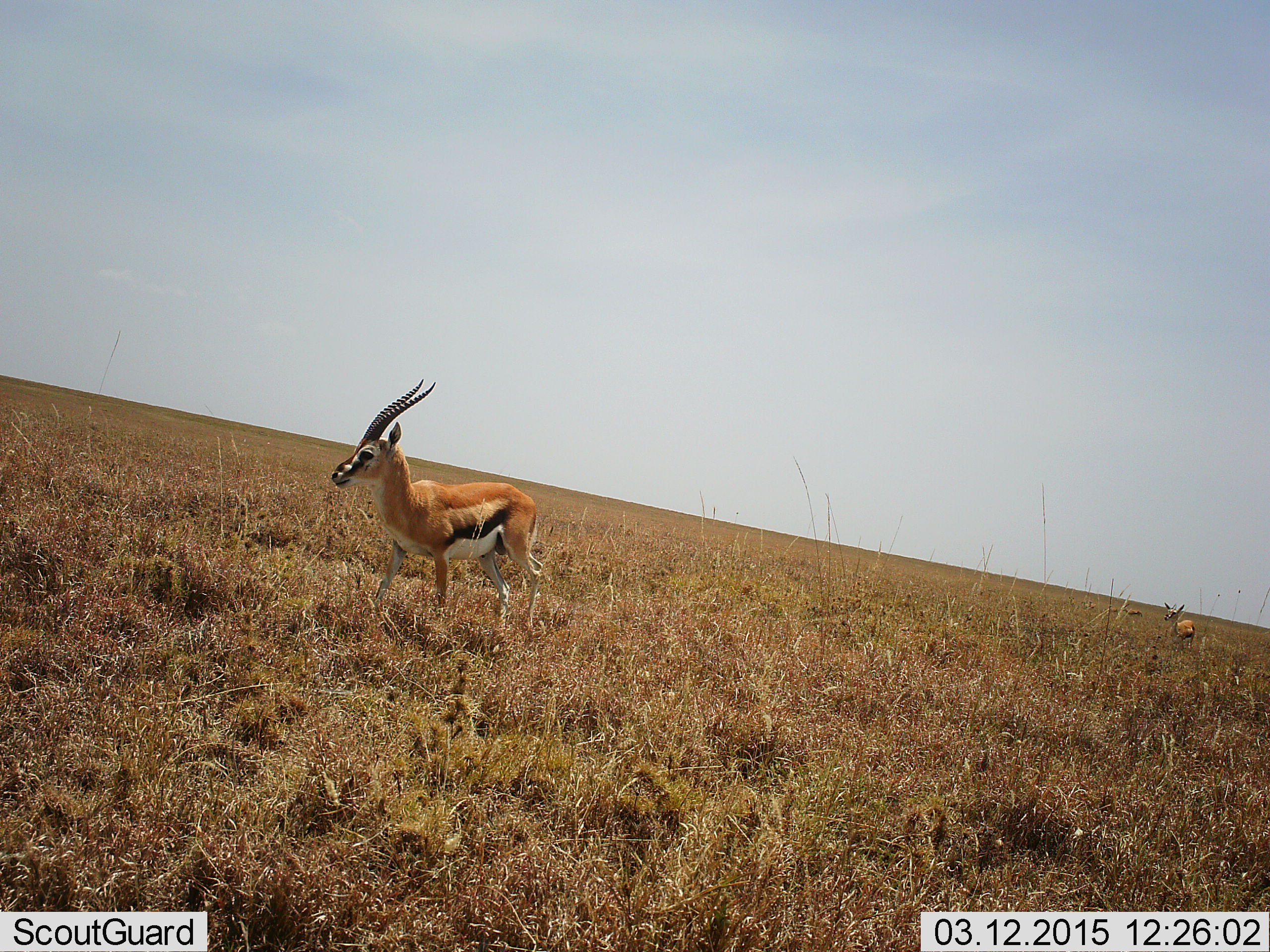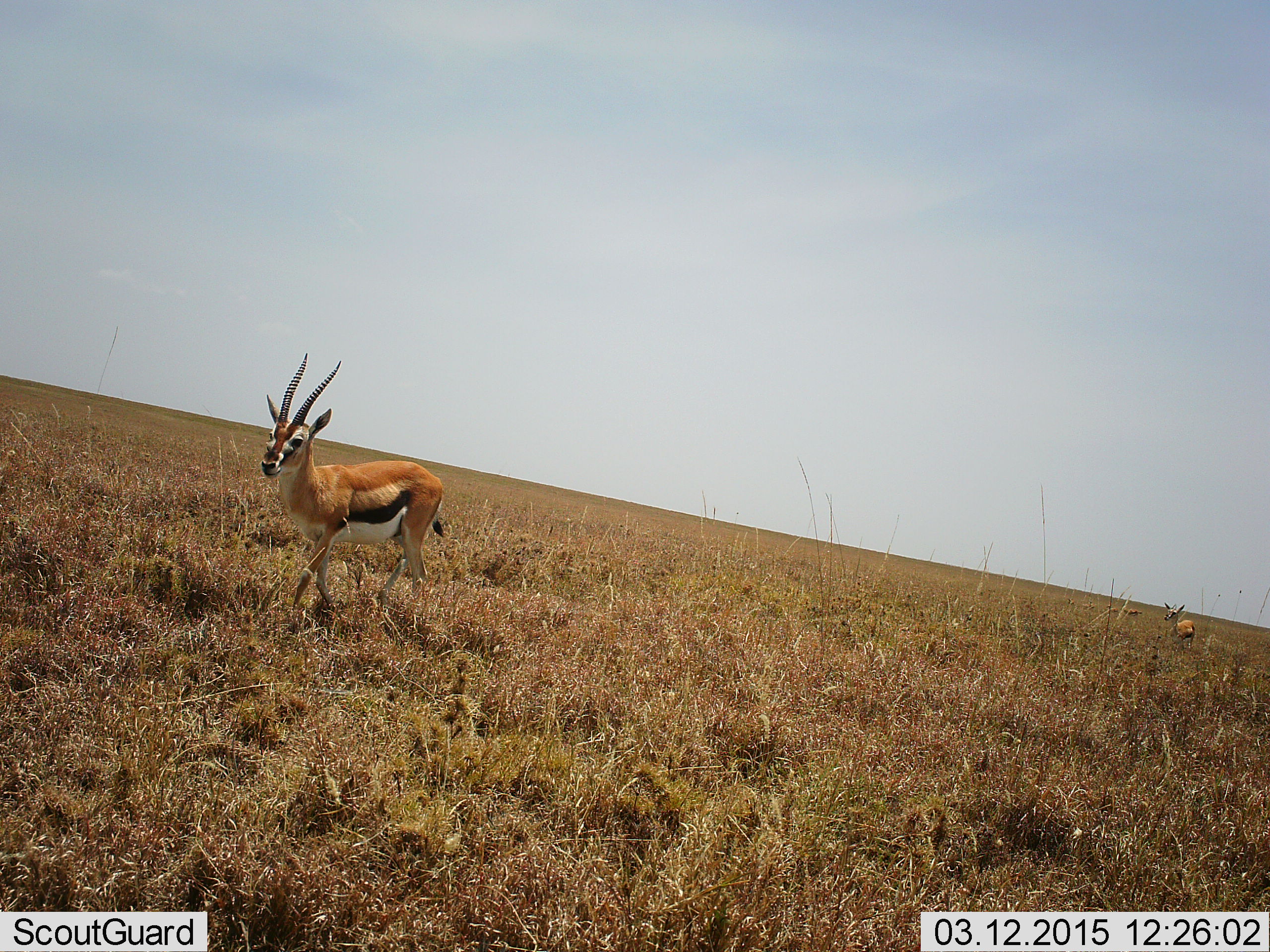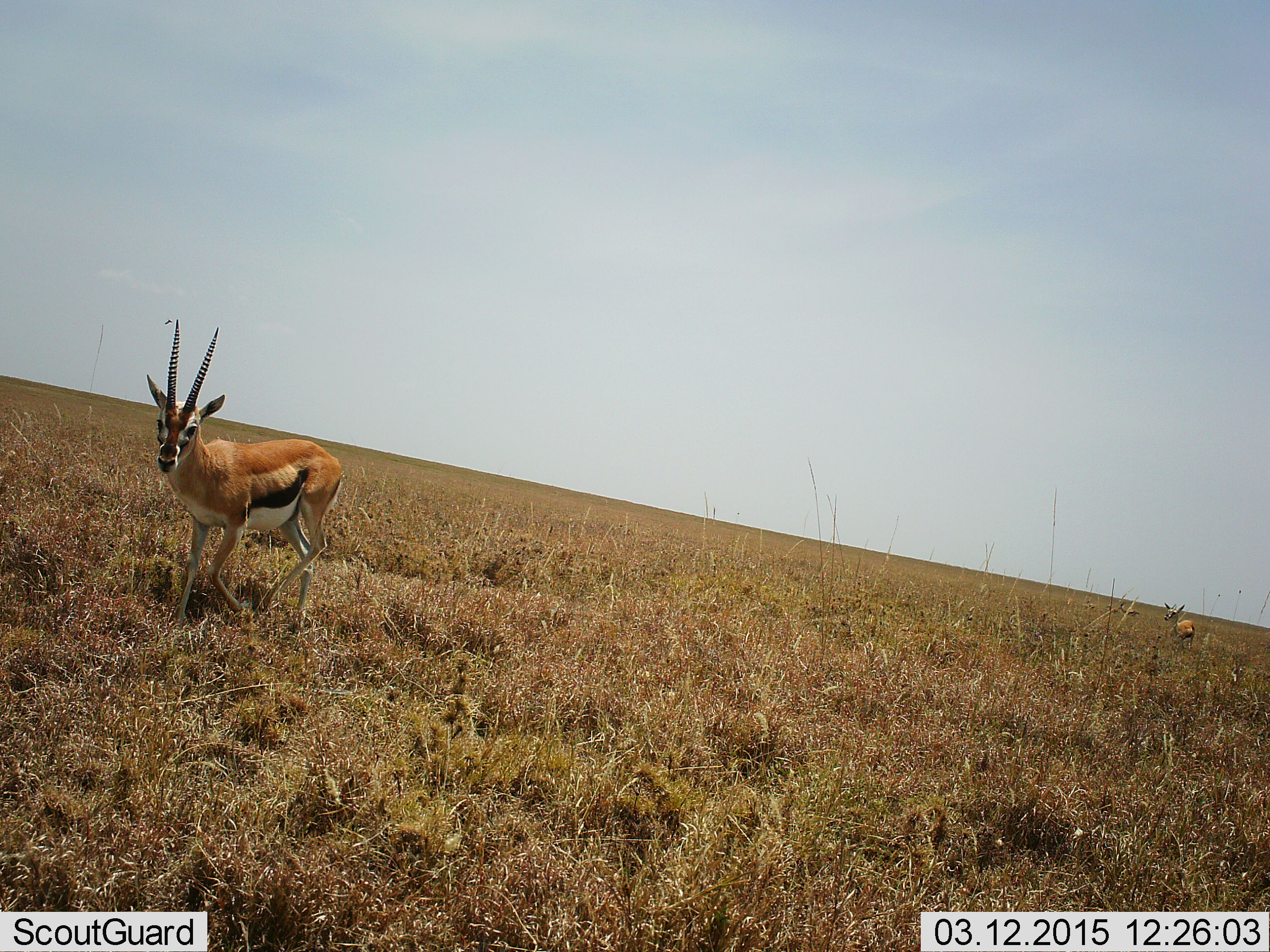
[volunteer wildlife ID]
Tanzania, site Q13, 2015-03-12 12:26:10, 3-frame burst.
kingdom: Animalia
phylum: Chordata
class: Mammalia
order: Artiodactyla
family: Bovidae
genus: Eudorcas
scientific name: Eudorcas thomsonii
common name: thomson's gazelle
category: gazellethomsons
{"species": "gazellethomsons (thomson's gazelle) (Eudorcas thomsonii)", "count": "2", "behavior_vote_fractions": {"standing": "70%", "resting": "0%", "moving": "80%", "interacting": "0%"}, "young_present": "0%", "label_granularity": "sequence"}